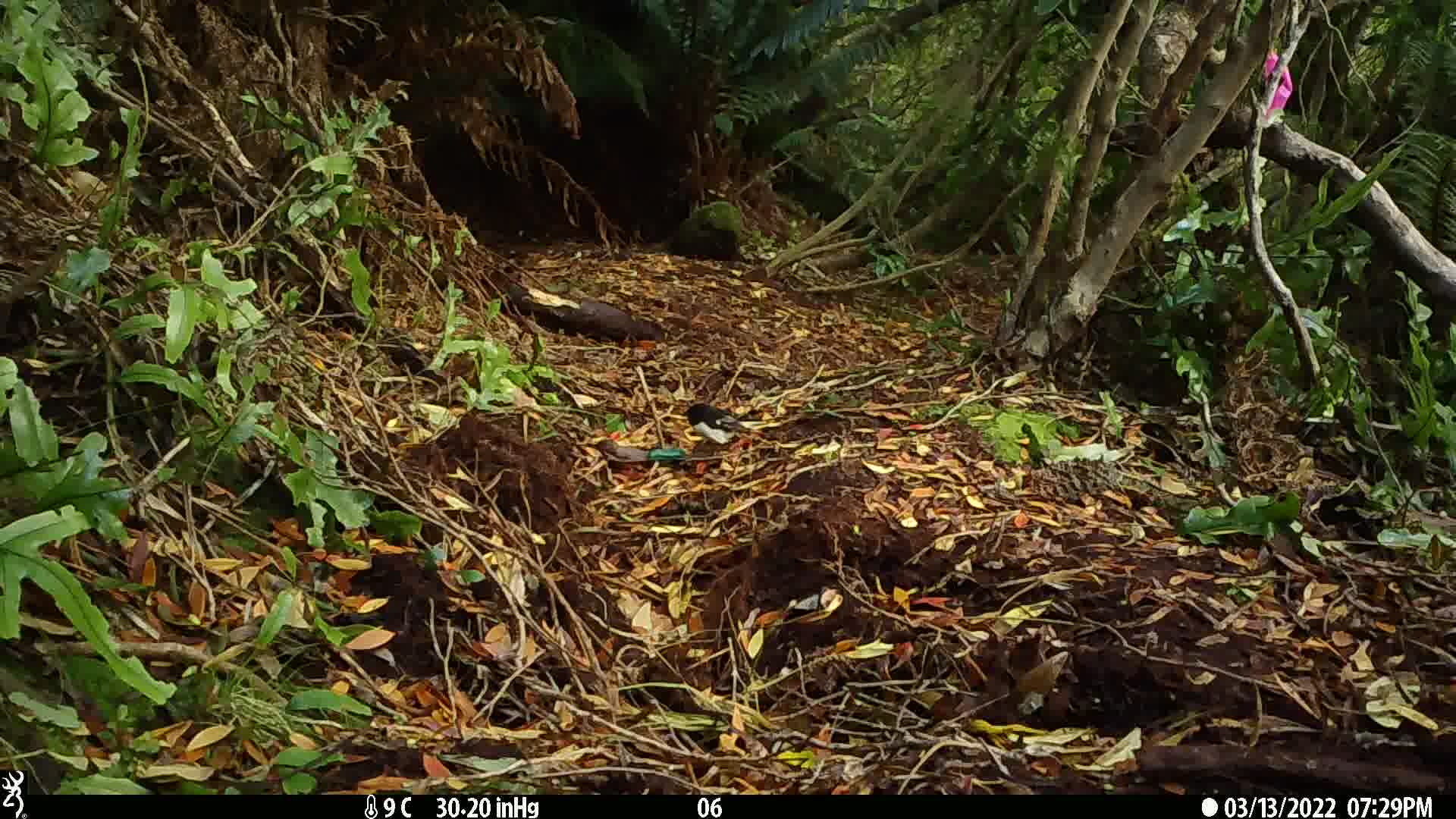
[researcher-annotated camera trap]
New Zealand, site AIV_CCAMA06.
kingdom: Animalia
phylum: Chordata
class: Aves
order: Passeriformes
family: Petroicidae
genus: Petroica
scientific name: Petroica macrocephala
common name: tomtit